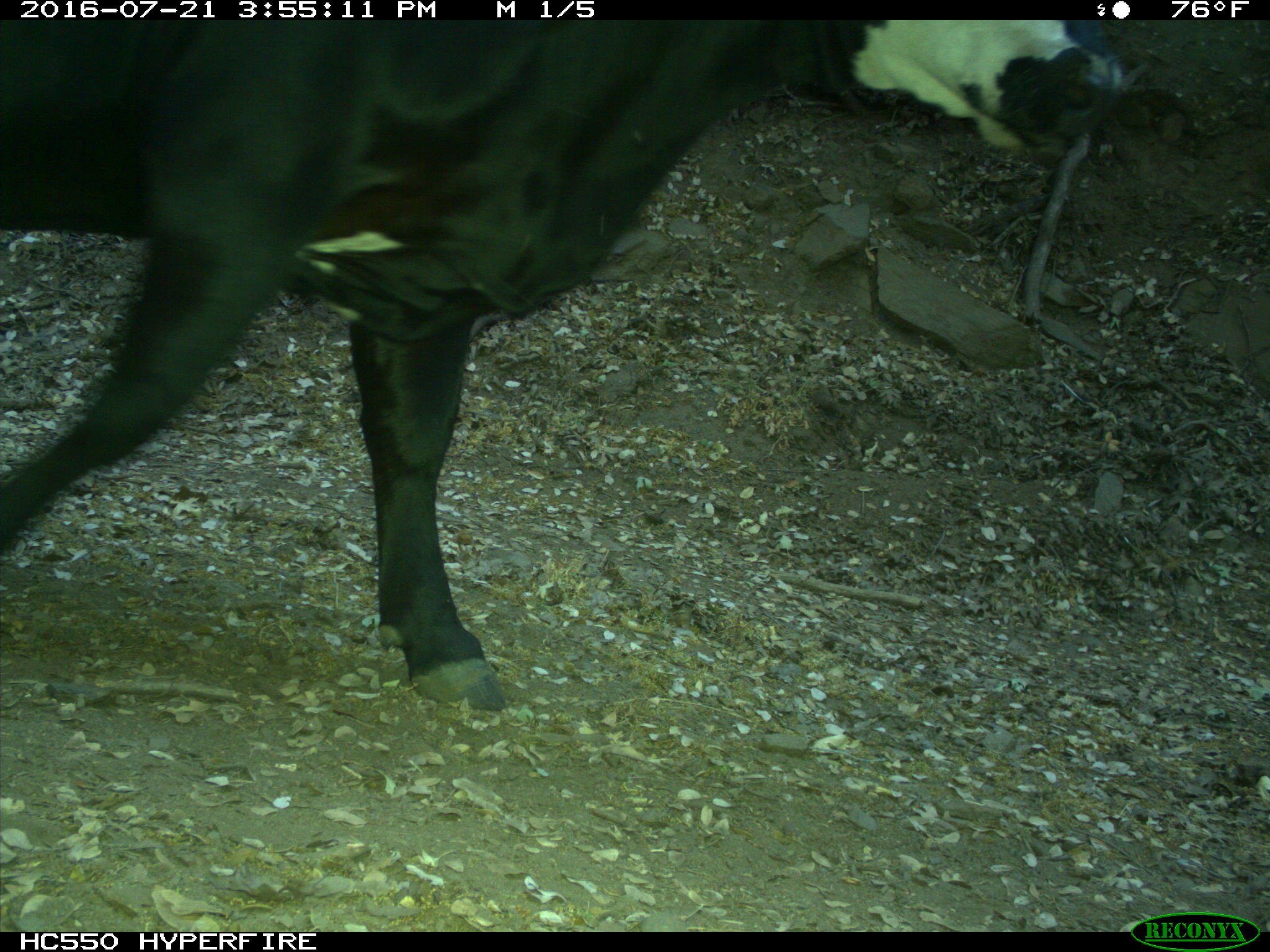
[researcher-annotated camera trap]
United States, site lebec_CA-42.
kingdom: Animalia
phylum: Chordata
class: Mammalia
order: Artiodactyla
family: Bovidae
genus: Bos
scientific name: Bos taurus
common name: domestic cow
Bos taurus (domestic cow).